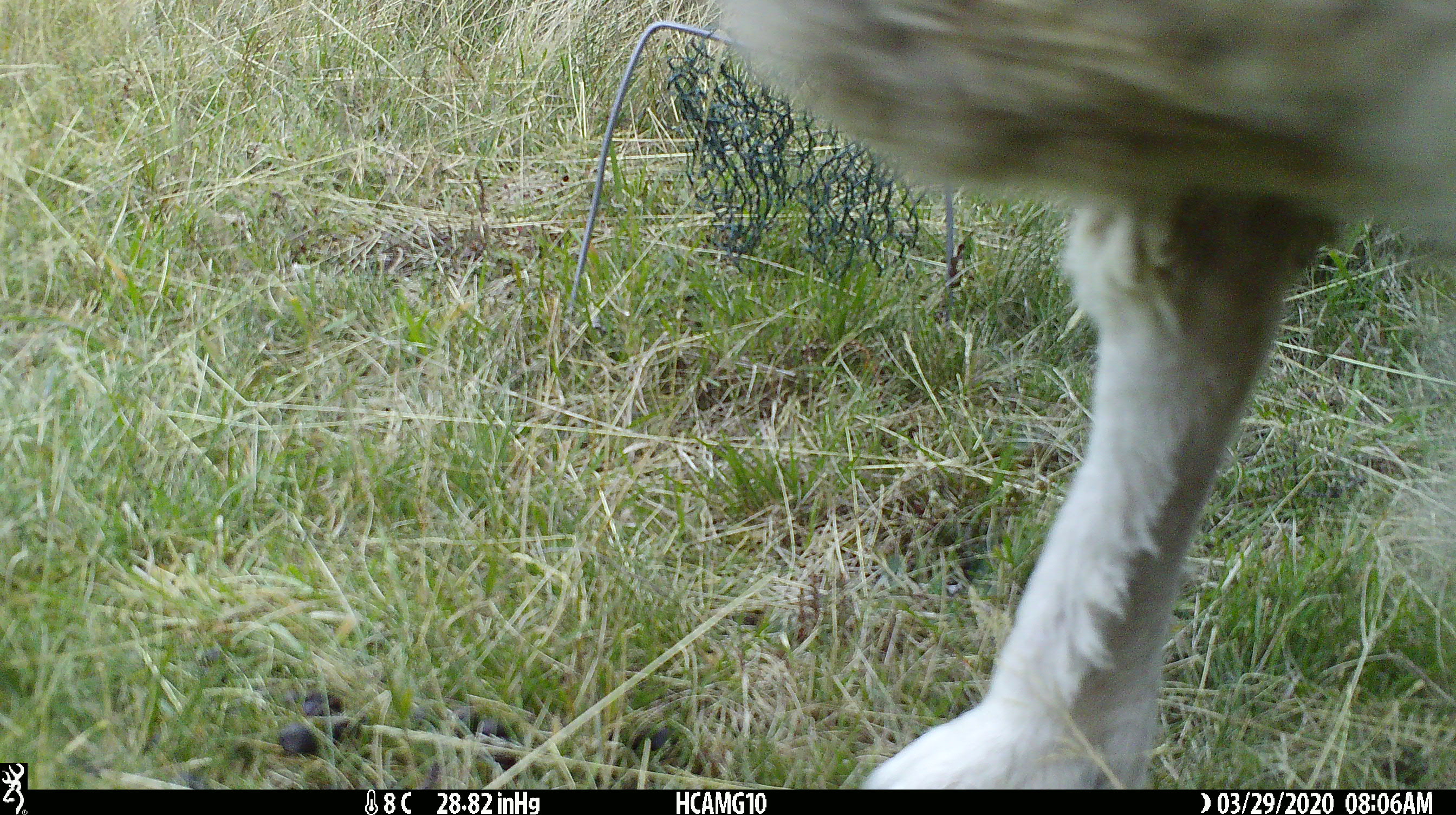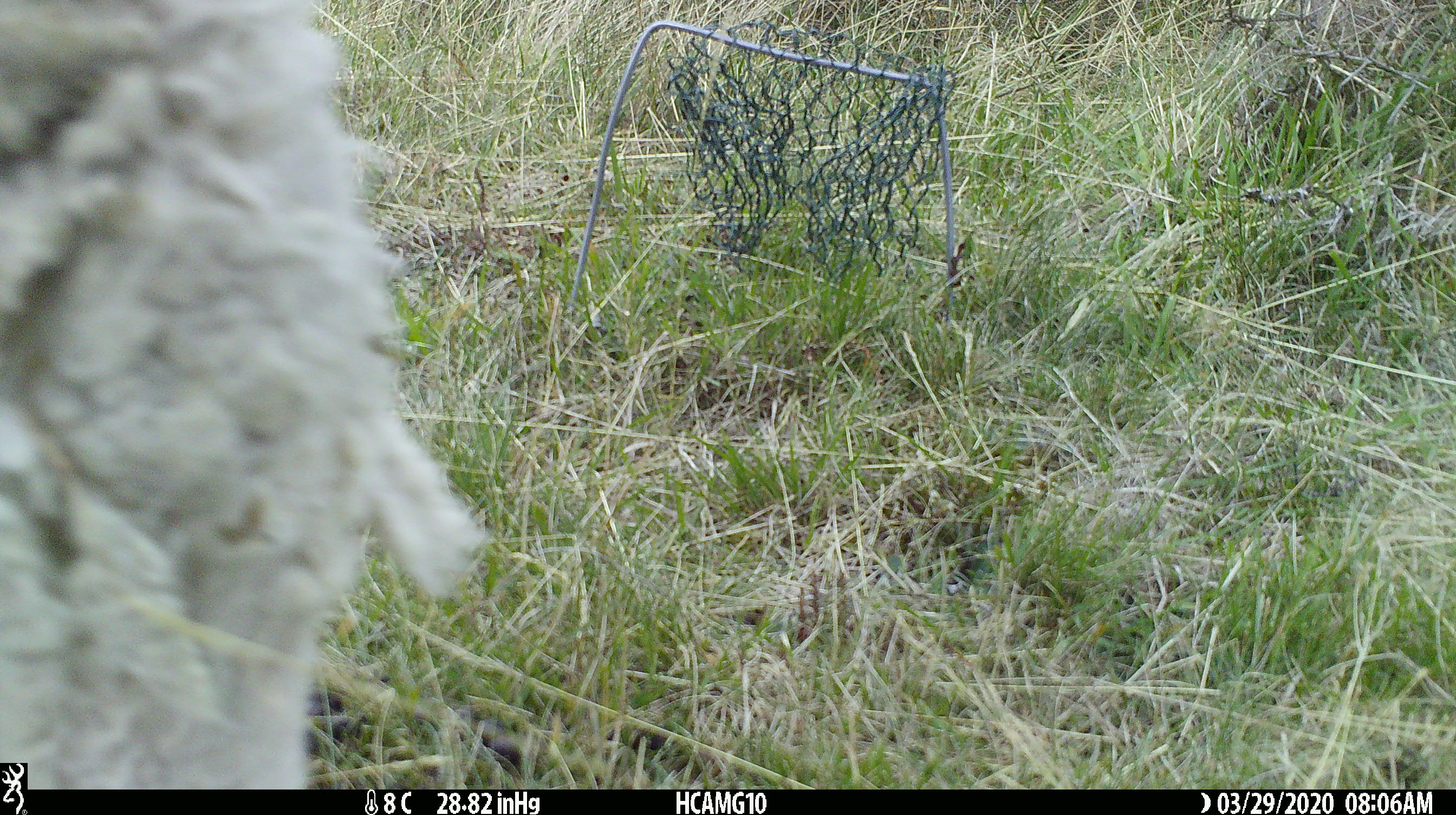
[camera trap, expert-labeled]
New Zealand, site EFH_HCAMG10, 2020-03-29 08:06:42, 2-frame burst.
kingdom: Animalia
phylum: Chordata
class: Mammalia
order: Artiodactyla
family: Bovidae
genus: Ovis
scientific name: Ovis aries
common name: domestic sheep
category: sheep